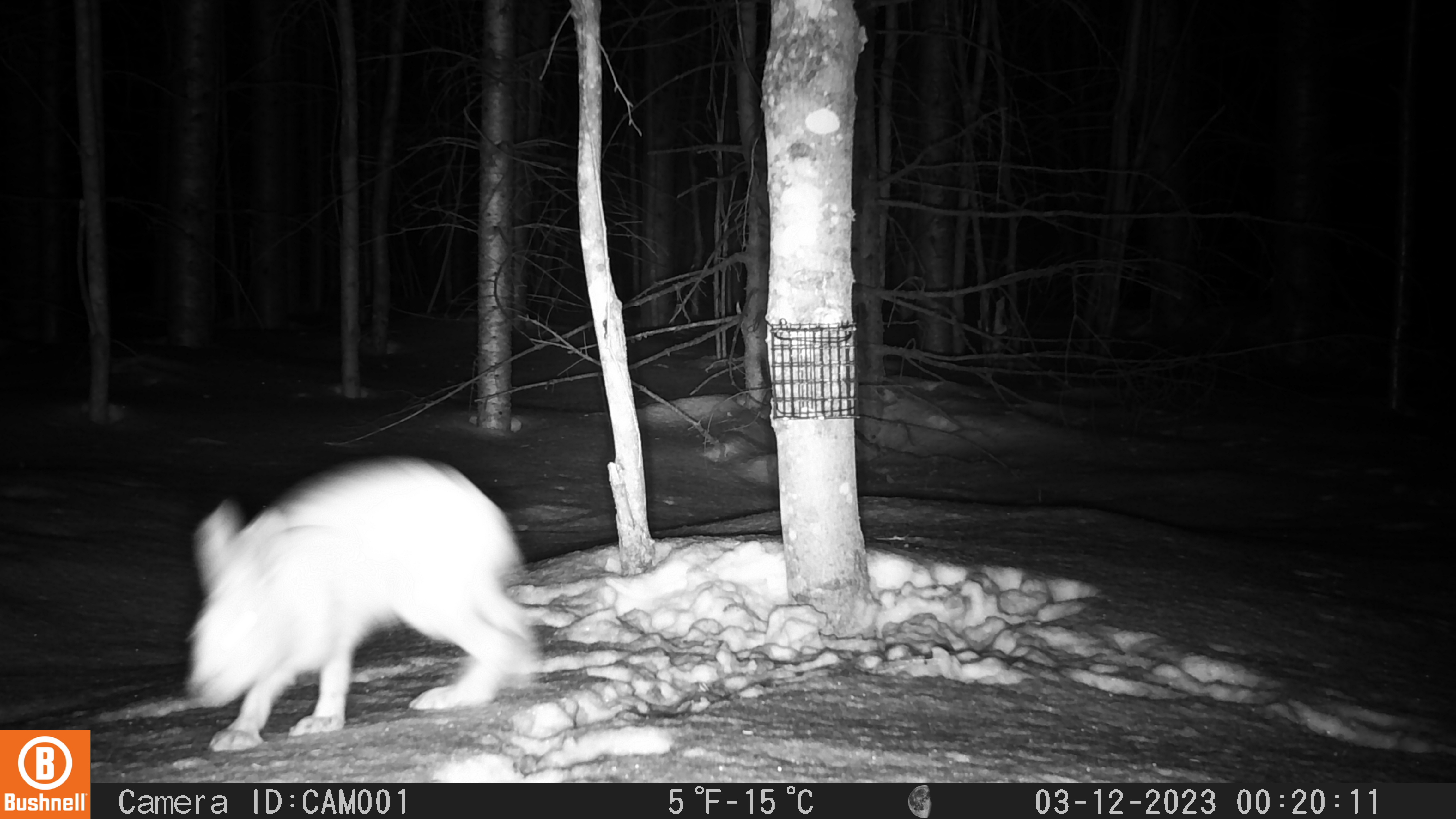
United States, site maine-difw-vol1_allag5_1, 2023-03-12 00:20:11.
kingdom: Animalia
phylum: Chordata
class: Mammalia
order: Lagomorpha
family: Leporidae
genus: Lepus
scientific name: Lepus americanus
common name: snowshoe hare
Snowshoe hare (Lepus americanus).